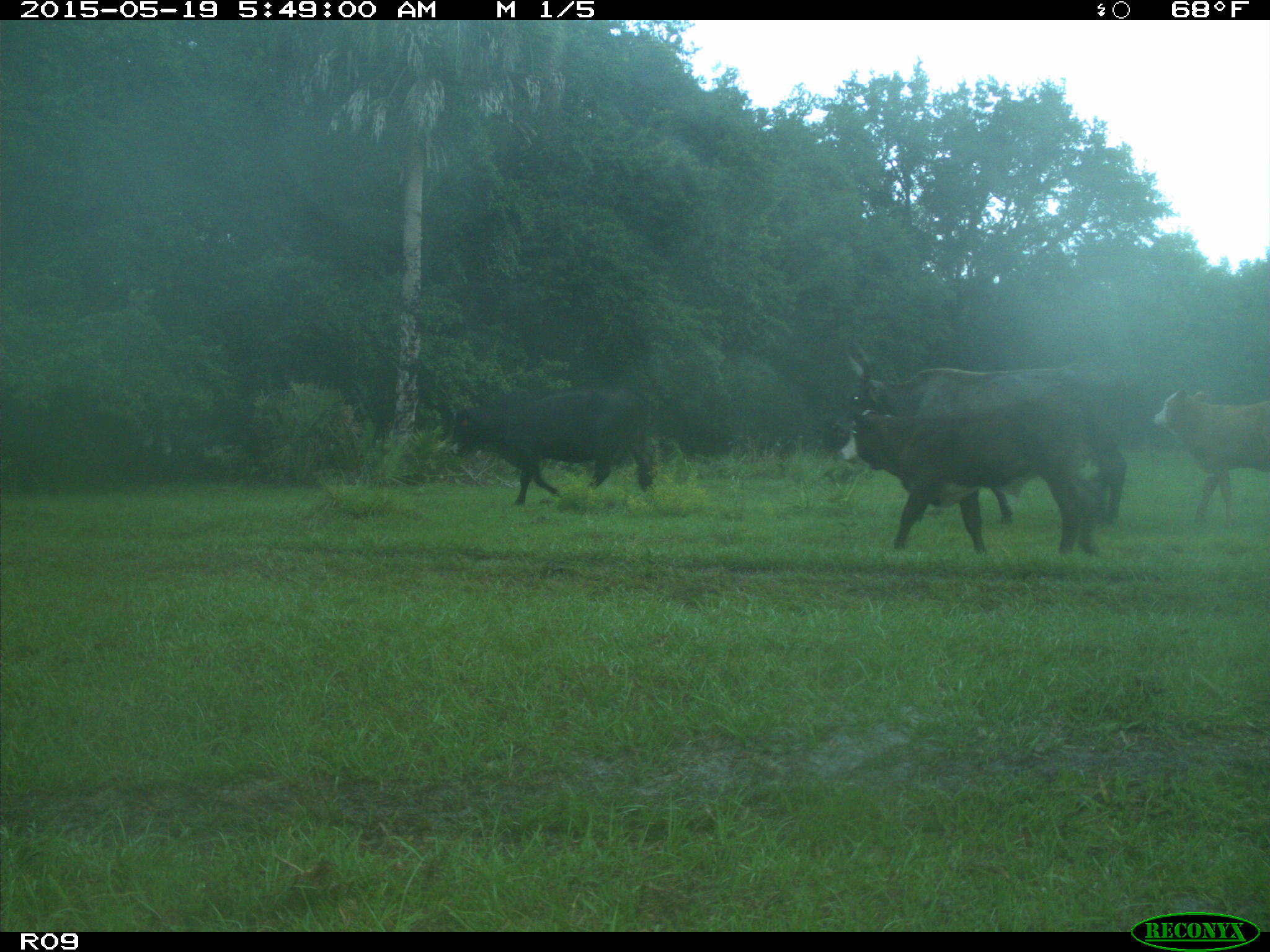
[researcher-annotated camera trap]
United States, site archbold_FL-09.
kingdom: Animalia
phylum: Chordata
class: Mammalia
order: Artiodactyla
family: Bovidae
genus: Bos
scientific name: Bos taurus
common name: domestic cow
Bos taurus (domestic cow).